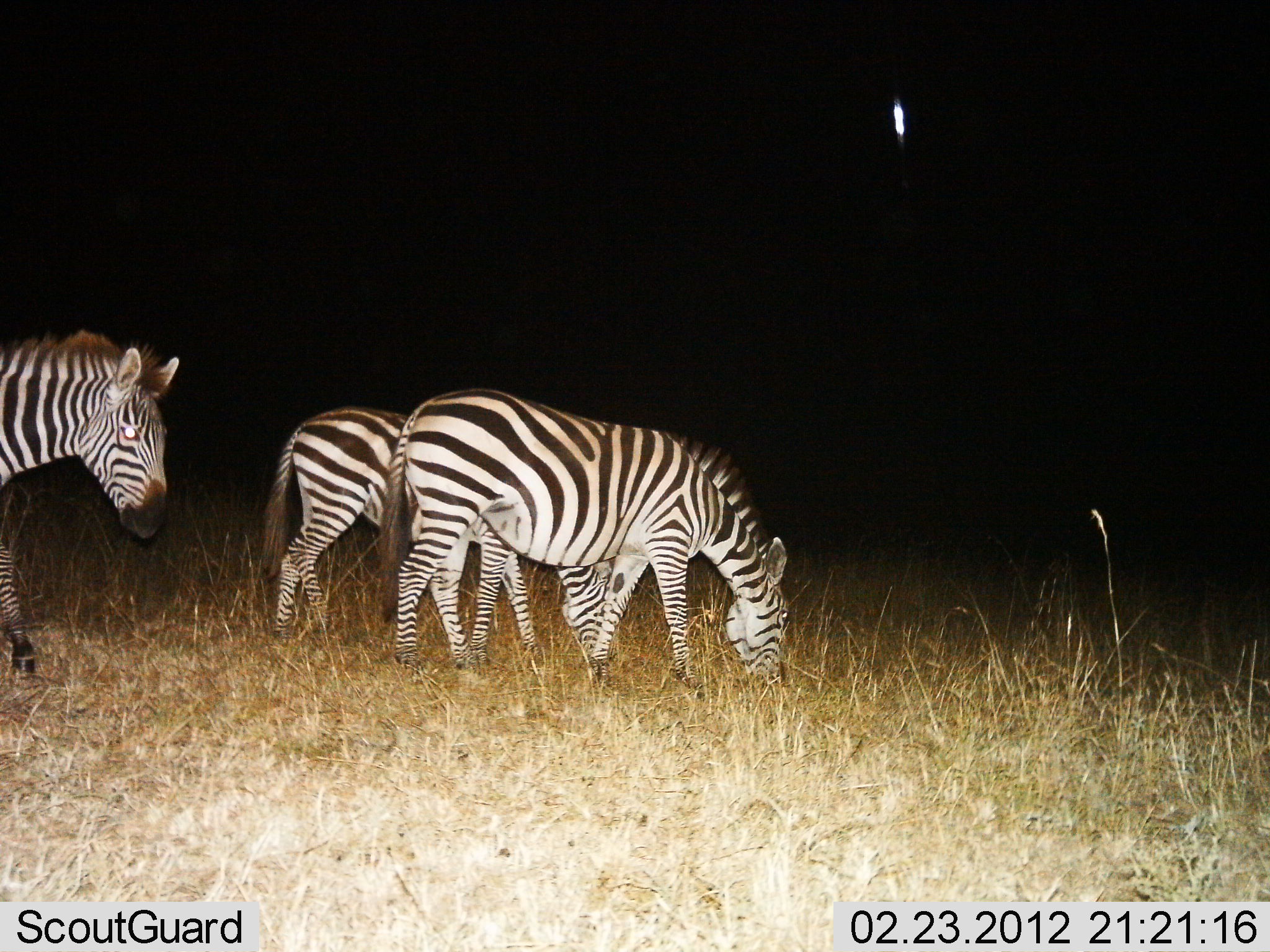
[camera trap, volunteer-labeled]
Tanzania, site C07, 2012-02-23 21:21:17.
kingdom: Animalia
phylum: Chordata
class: Mammalia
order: Perissodactyla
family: Equidae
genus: Equus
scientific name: Equus quagga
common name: plains zebra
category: zebra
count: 3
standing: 46%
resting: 0%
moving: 8%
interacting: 0%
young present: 0%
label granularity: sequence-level